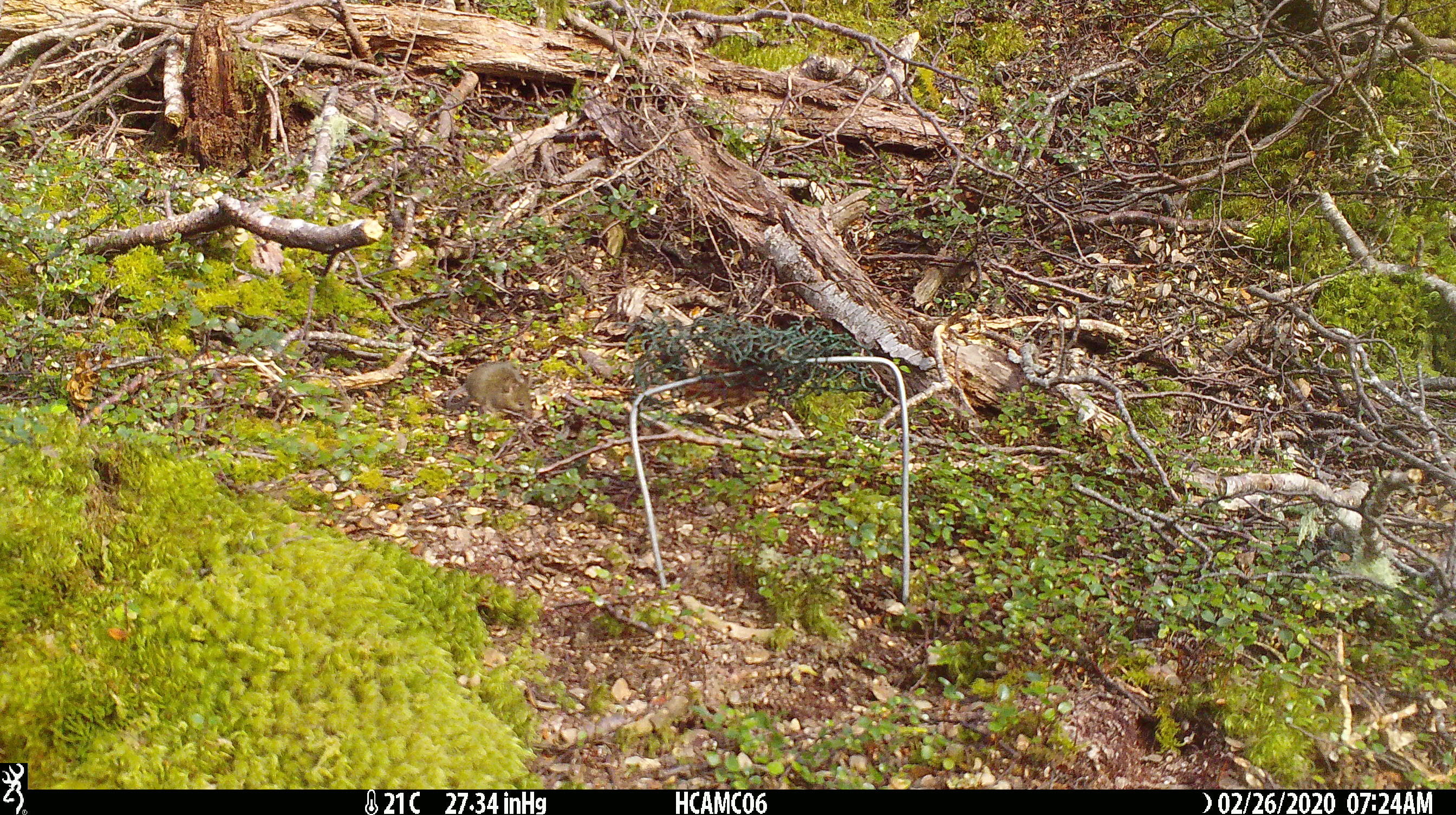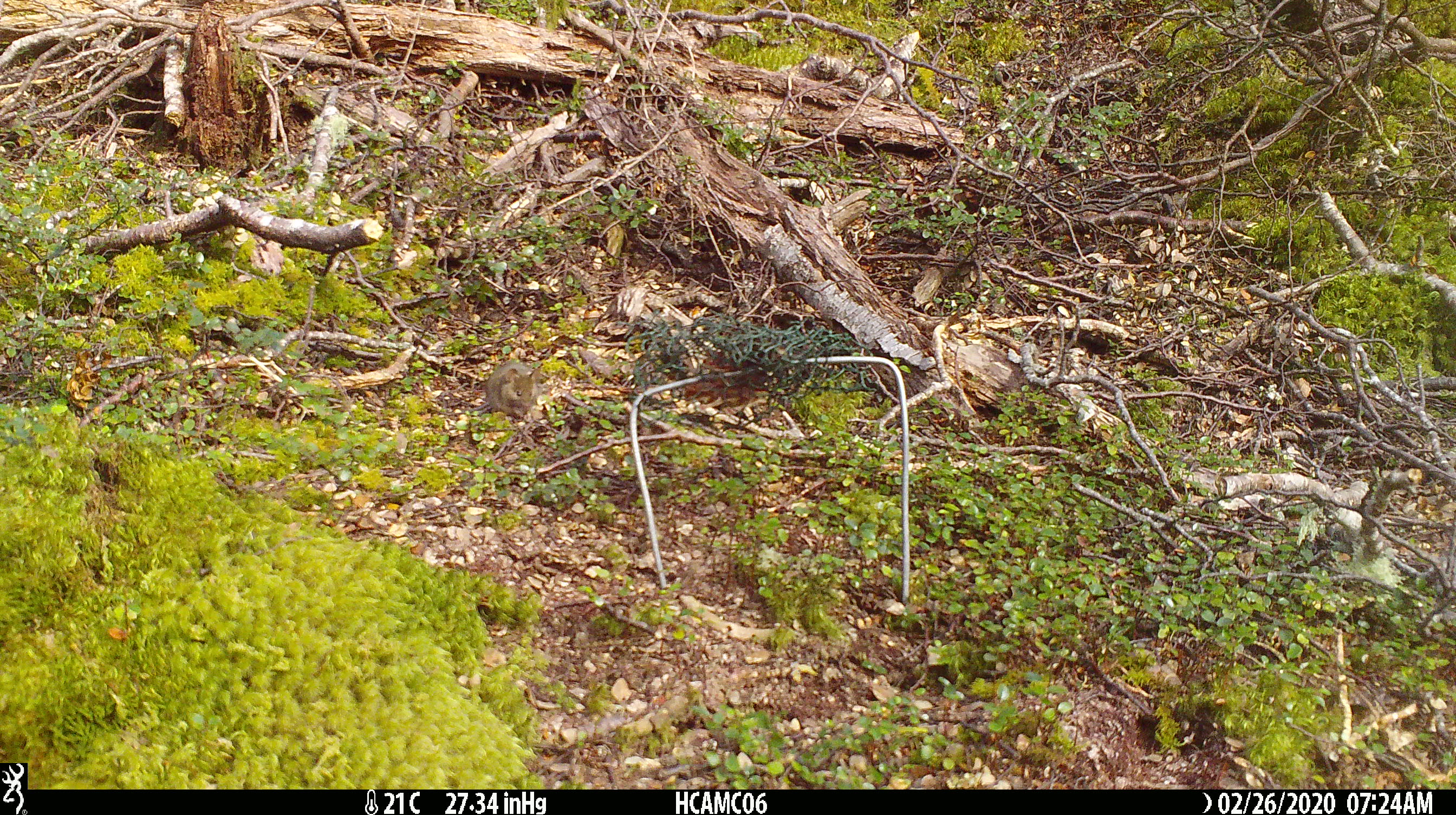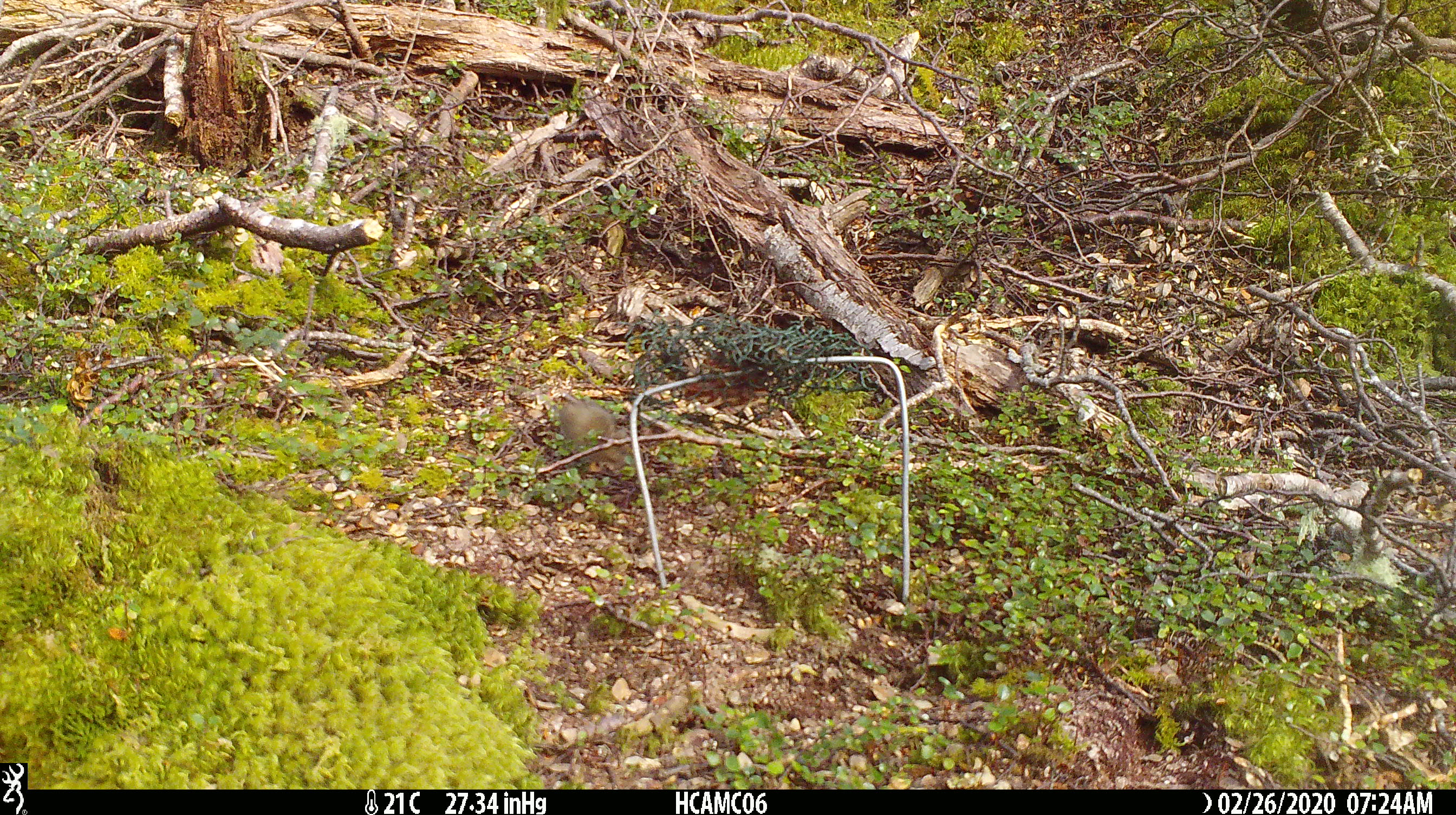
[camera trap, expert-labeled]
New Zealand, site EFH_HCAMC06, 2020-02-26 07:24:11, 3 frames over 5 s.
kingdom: Animalia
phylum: Chordata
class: Mammalia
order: Rodentia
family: Muridae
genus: Mus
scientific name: Mus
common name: mouse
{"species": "mouse (Mus)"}